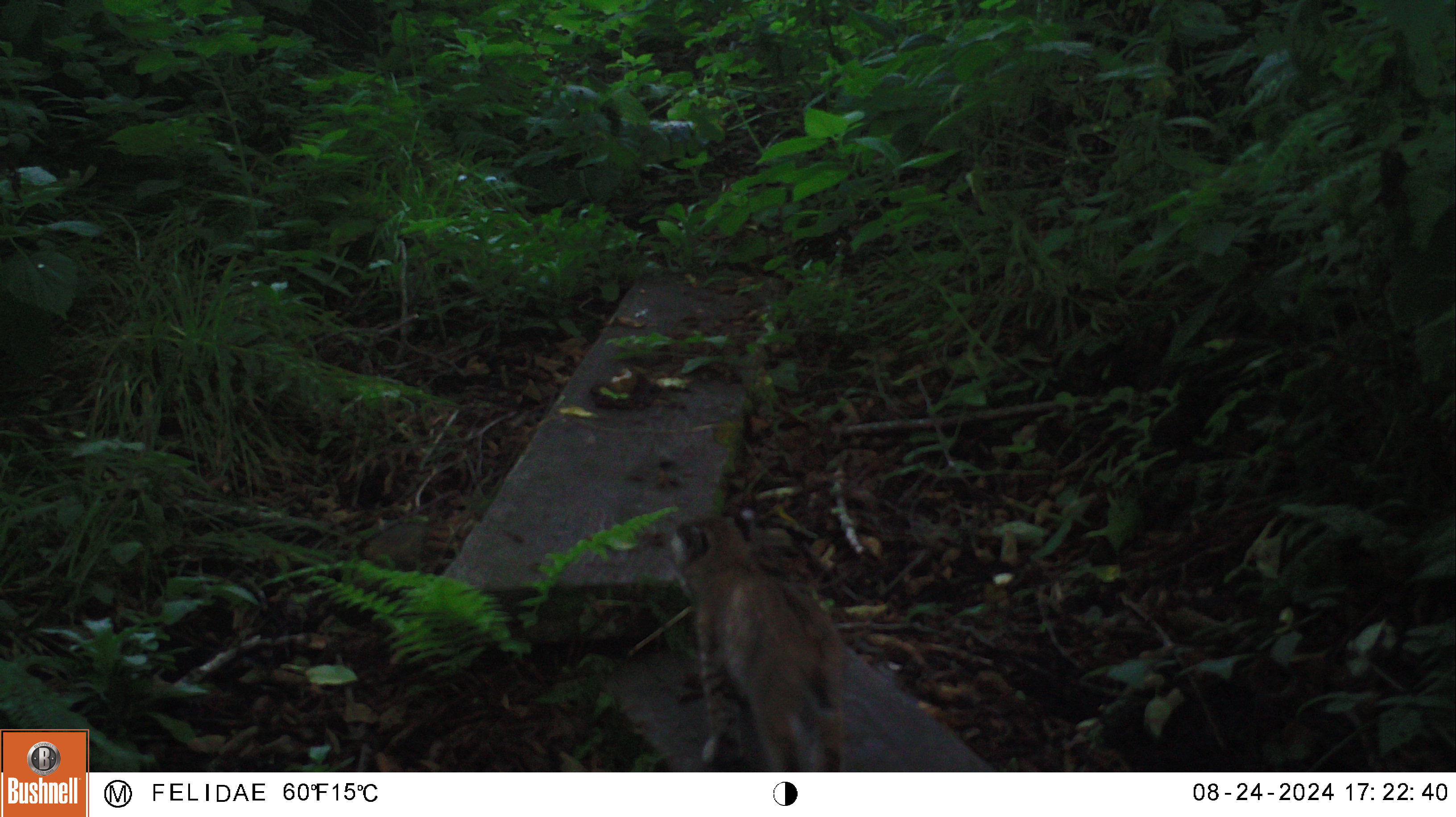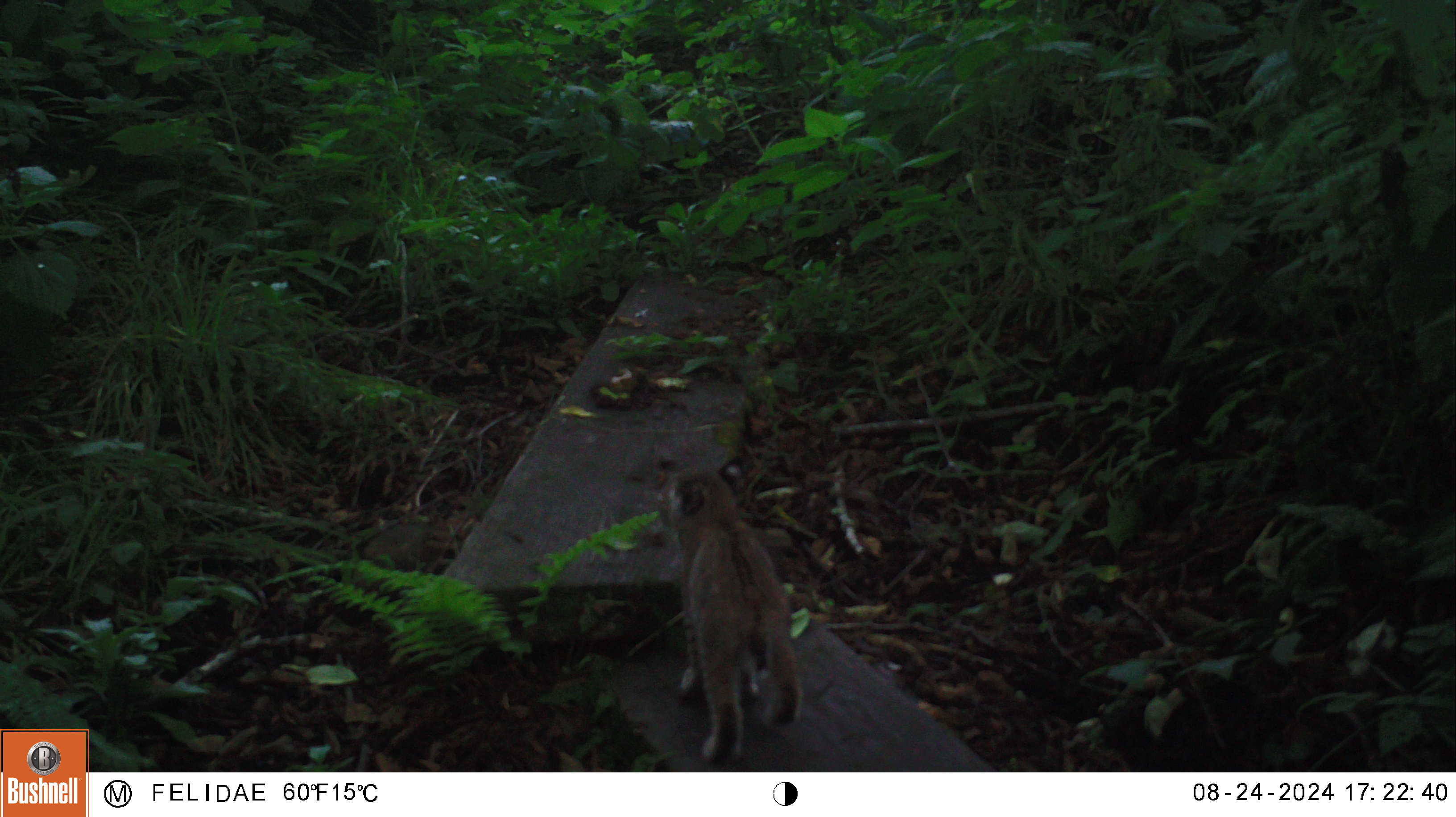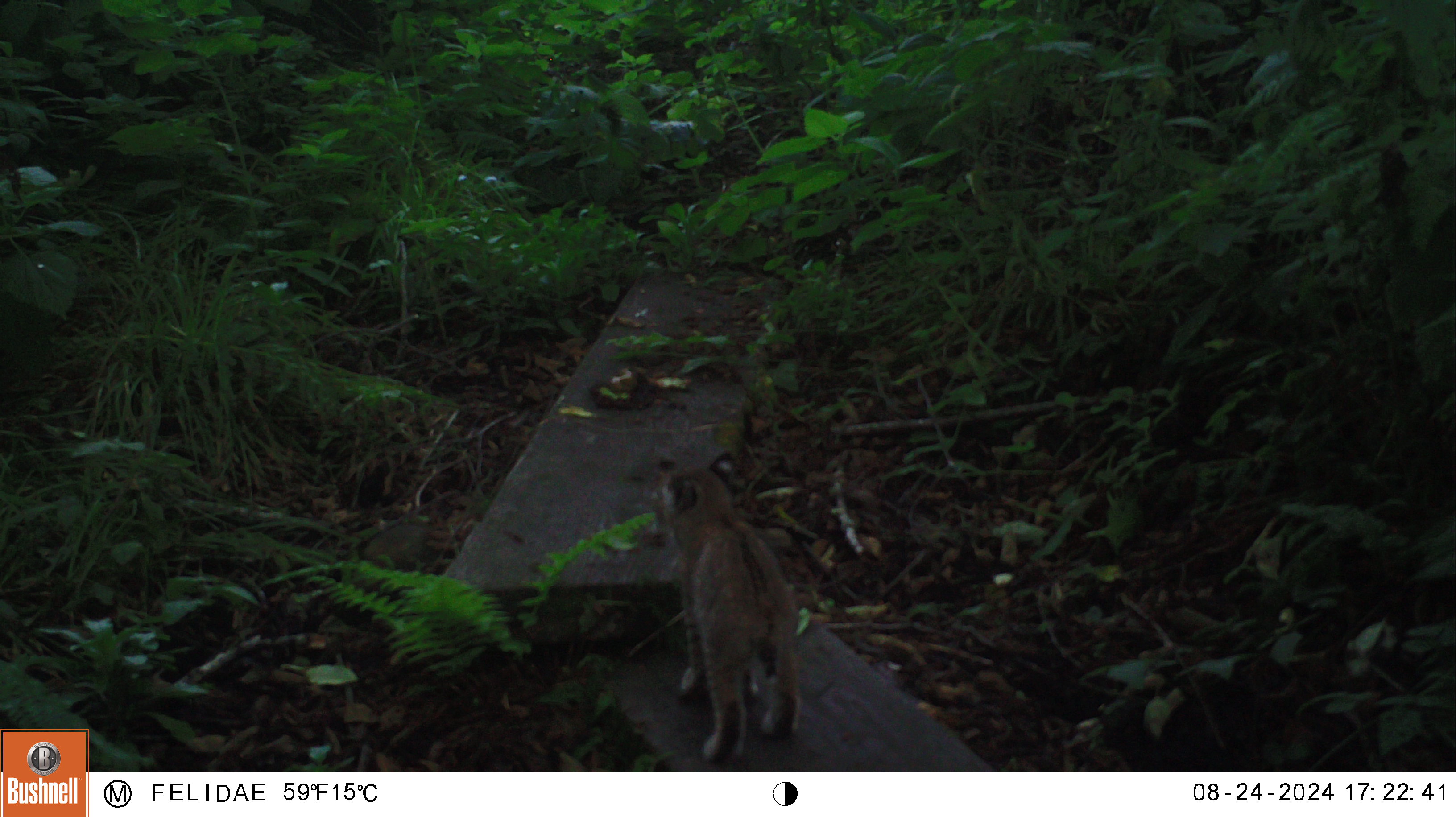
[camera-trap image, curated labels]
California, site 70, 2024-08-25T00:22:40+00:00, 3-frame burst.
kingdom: Animalia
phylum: Chordata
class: Mammalia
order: Carnivora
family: Felidae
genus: Lynx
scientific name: Lynx rufus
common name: bobcat